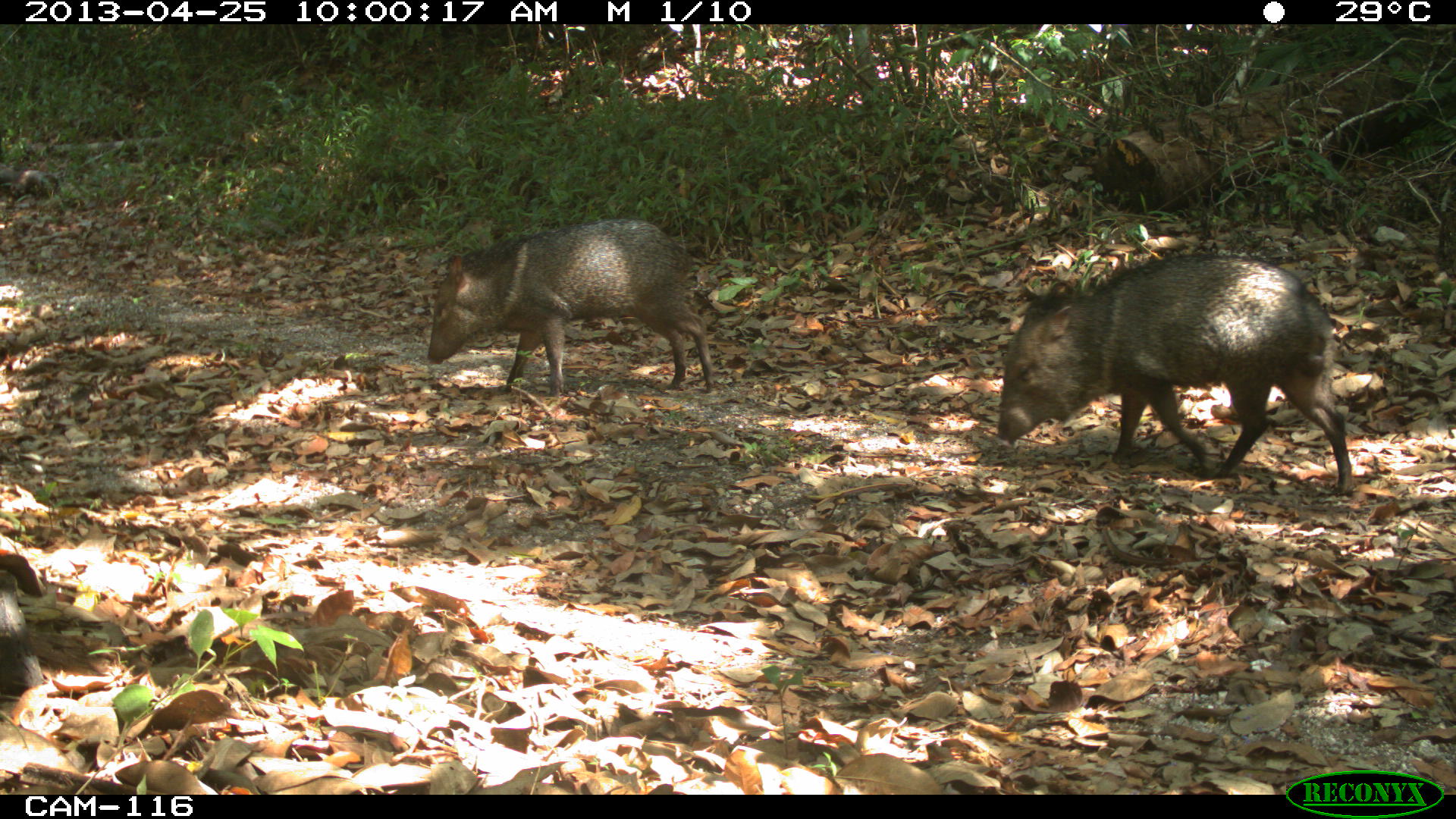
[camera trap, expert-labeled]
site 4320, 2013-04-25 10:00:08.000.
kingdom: Animalia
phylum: Chordata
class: Mammalia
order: Artiodactyla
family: Tayassuidae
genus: Pecari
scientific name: Pecari tajacu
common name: collared peccary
Pecari tajacu (collared peccary), count 3.